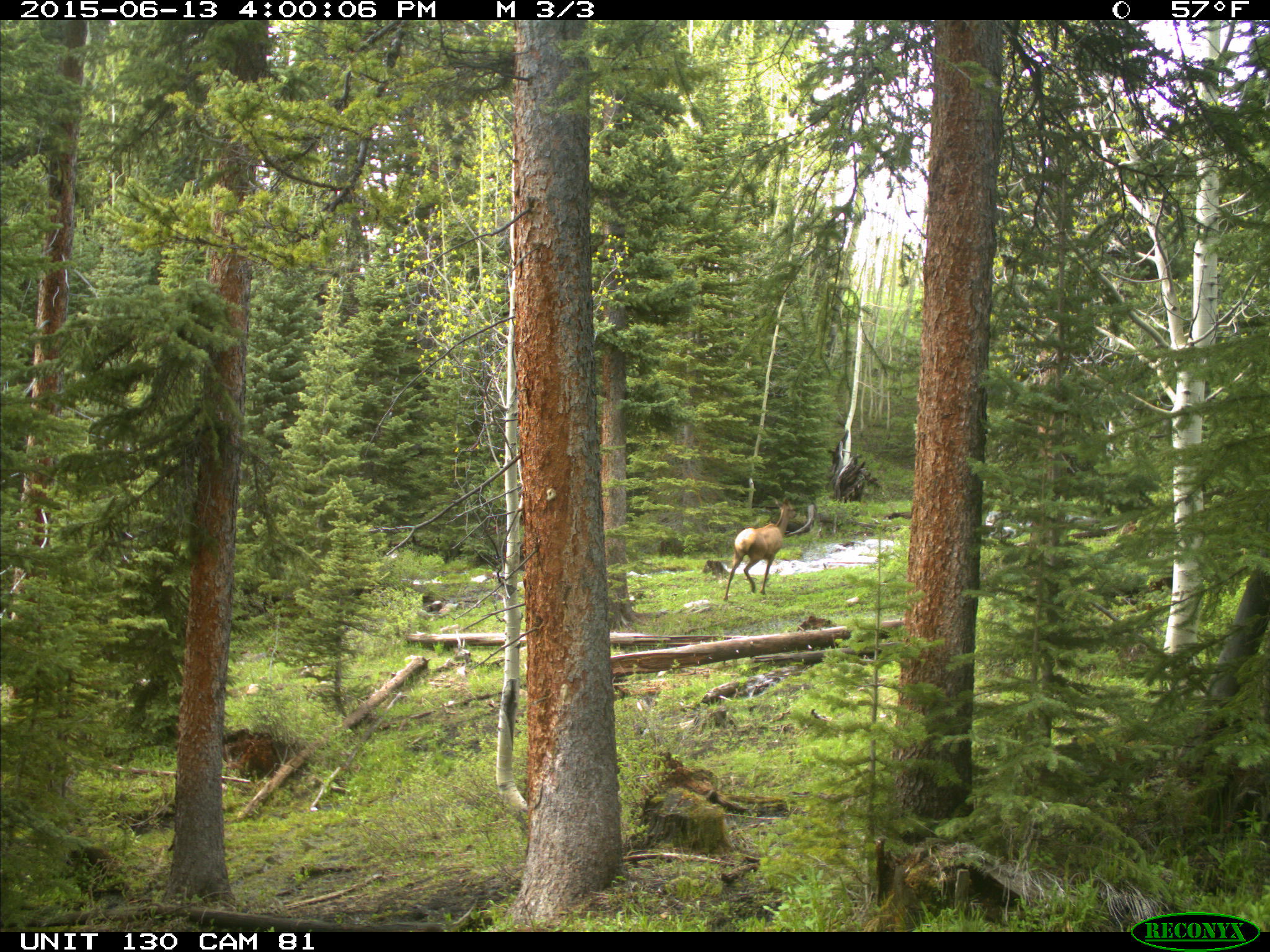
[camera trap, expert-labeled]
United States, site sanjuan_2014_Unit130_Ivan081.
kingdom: Animalia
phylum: Chordata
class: Mammalia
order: Artiodactyla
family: Cervidae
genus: Cervus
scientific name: Cervus elaphus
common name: red deer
Cervus elaphus (red deer).